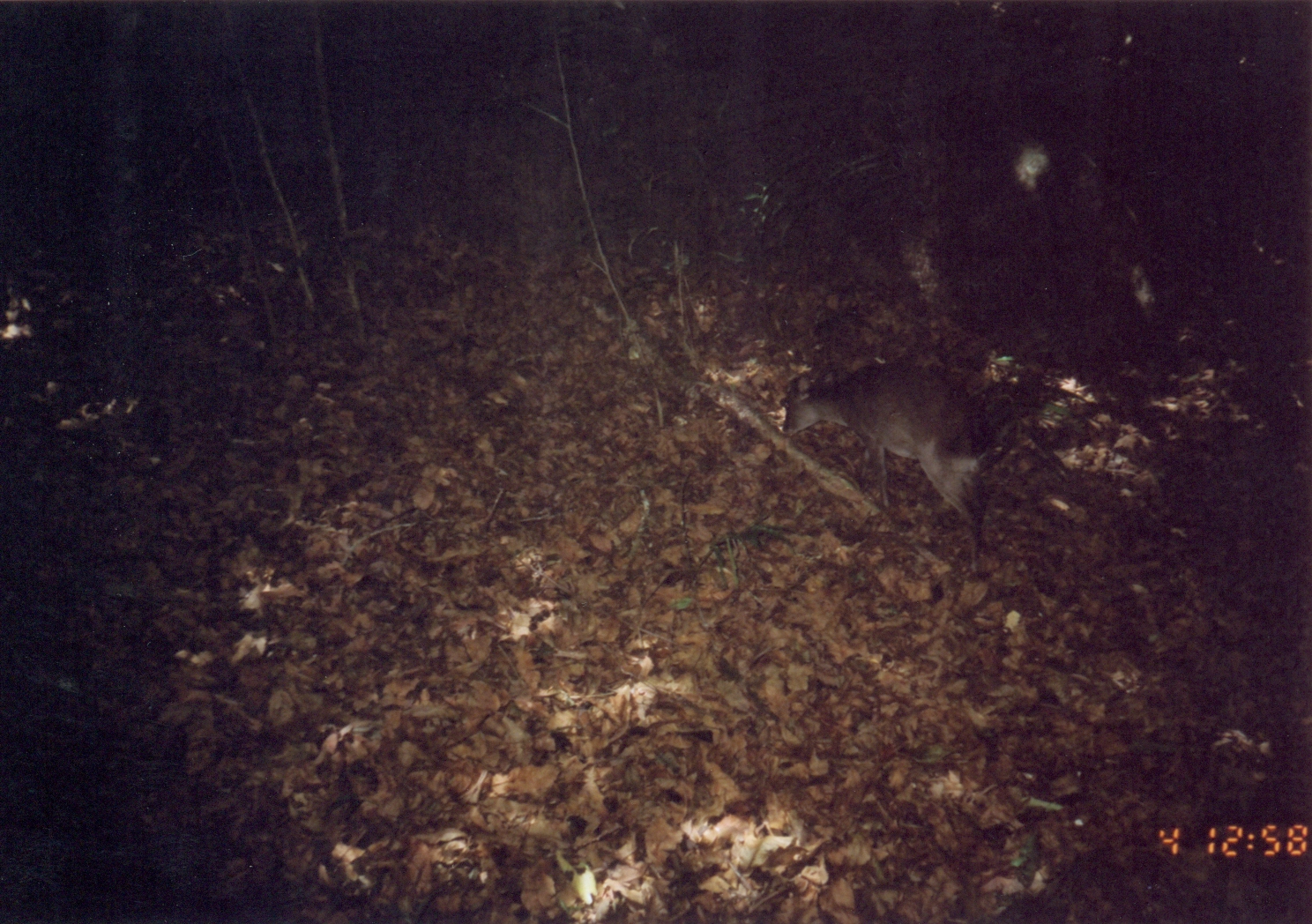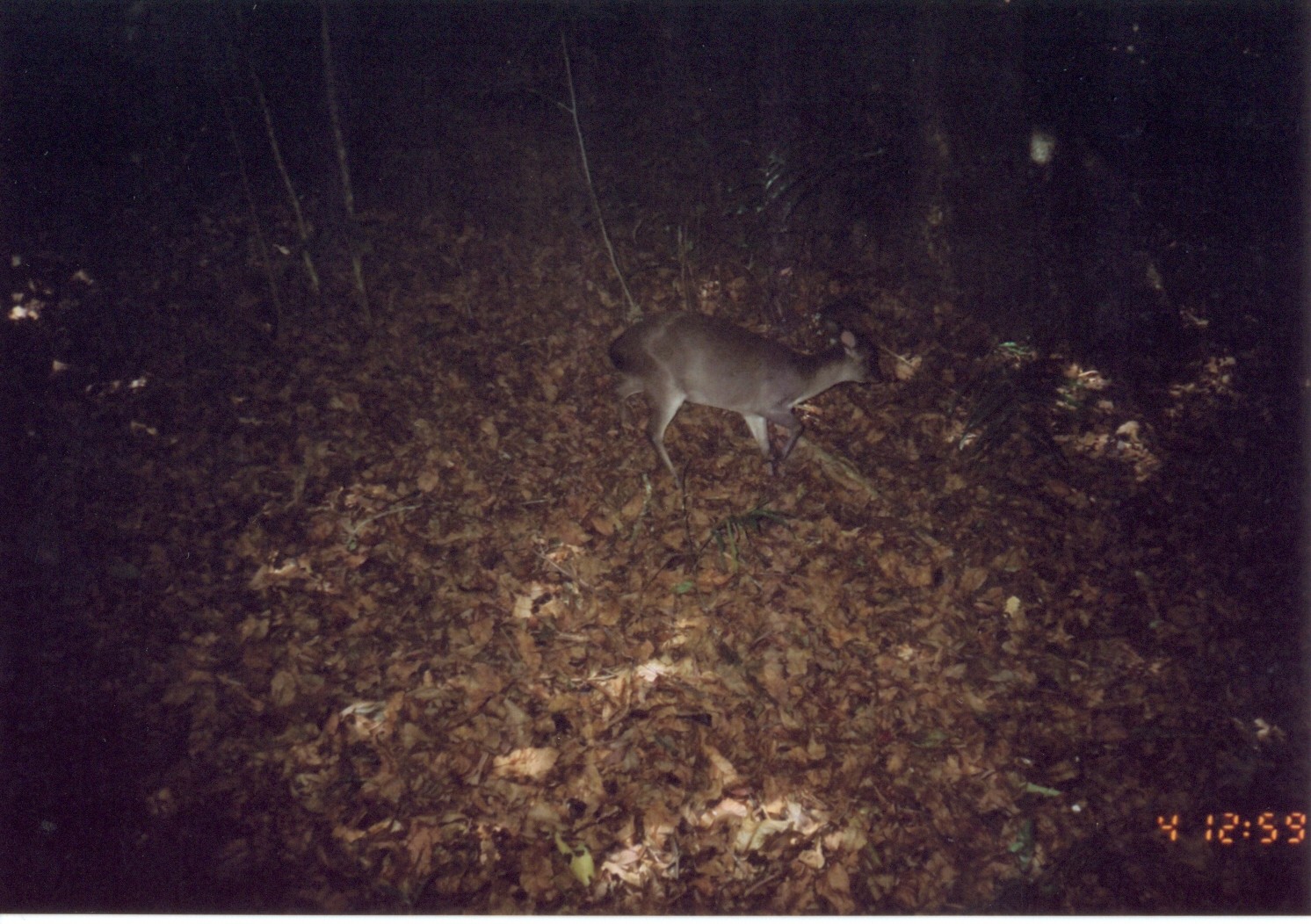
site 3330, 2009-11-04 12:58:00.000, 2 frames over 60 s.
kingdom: Animalia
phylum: Chordata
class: Mammalia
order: Artiodactyla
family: Bovidae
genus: Philantomba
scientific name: Philantomba monticola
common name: blue duiker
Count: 1.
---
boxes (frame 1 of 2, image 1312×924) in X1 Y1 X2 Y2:
philantomba monticola: 780 356 1020 575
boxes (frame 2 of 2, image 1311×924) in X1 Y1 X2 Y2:
philantomba monticola: 605 309 883 490